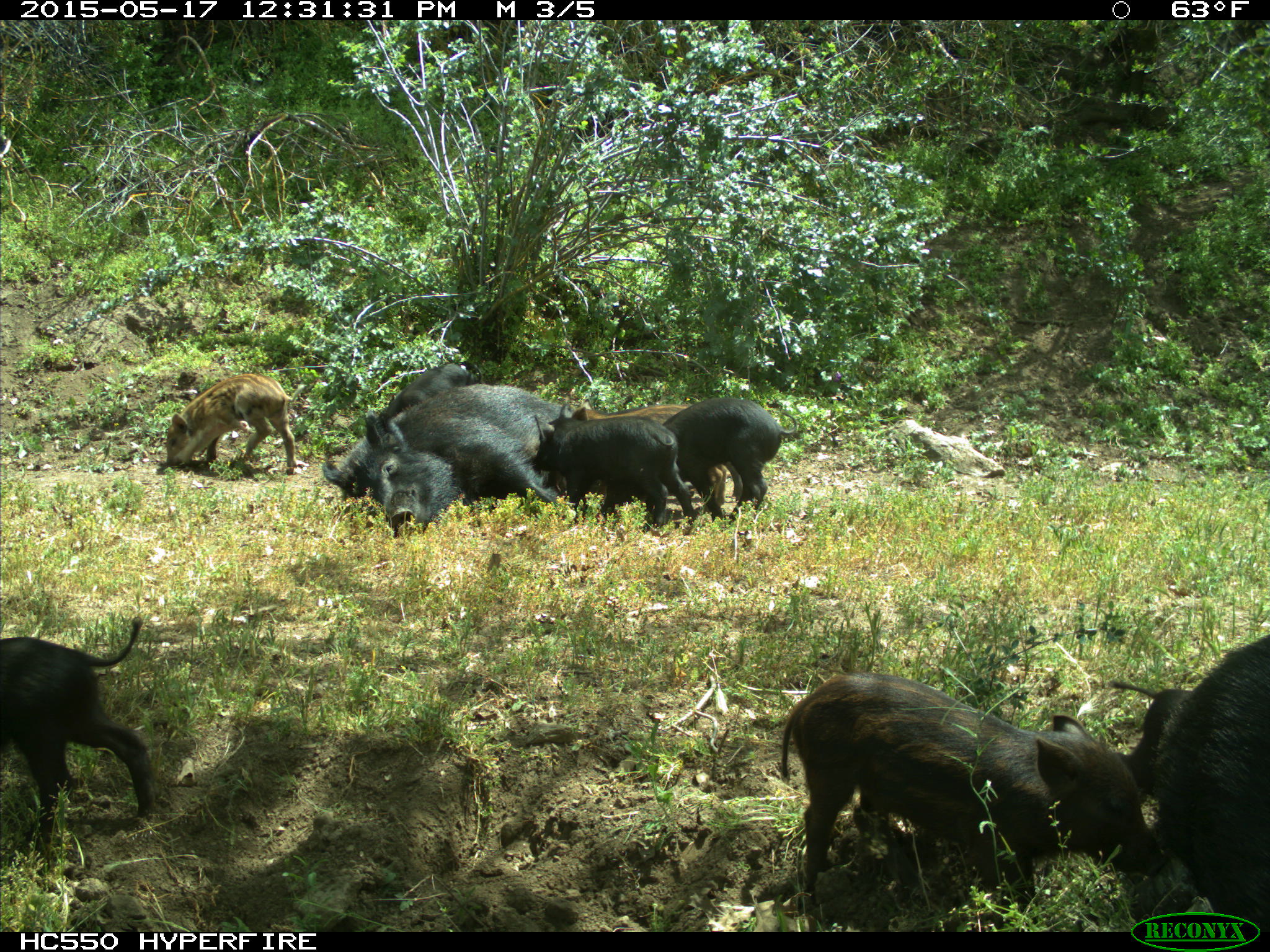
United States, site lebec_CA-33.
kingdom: Animalia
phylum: Chordata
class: Mammalia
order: Artiodactyla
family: Suidae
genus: Sus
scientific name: Sus scrofa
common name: wild boar